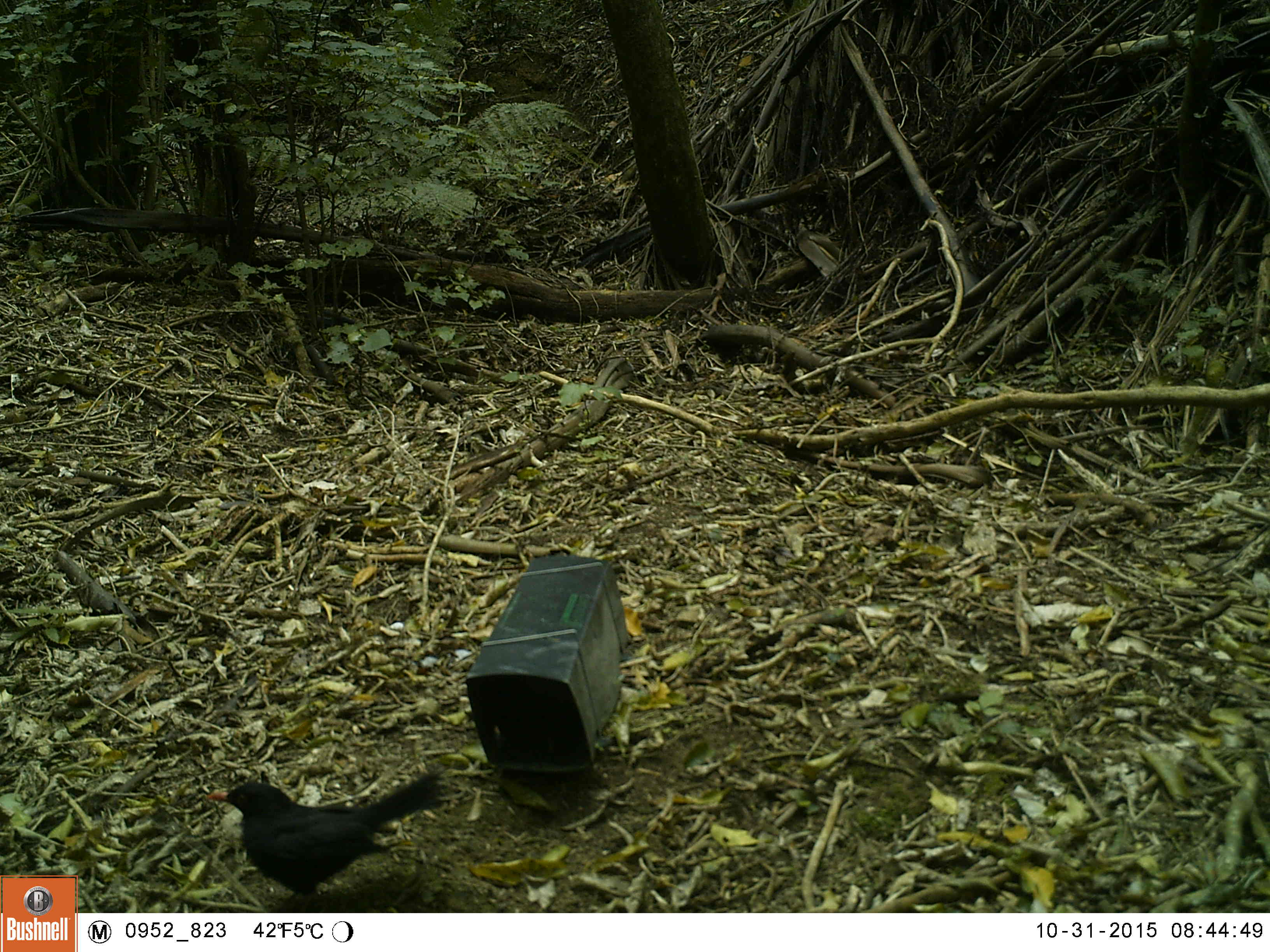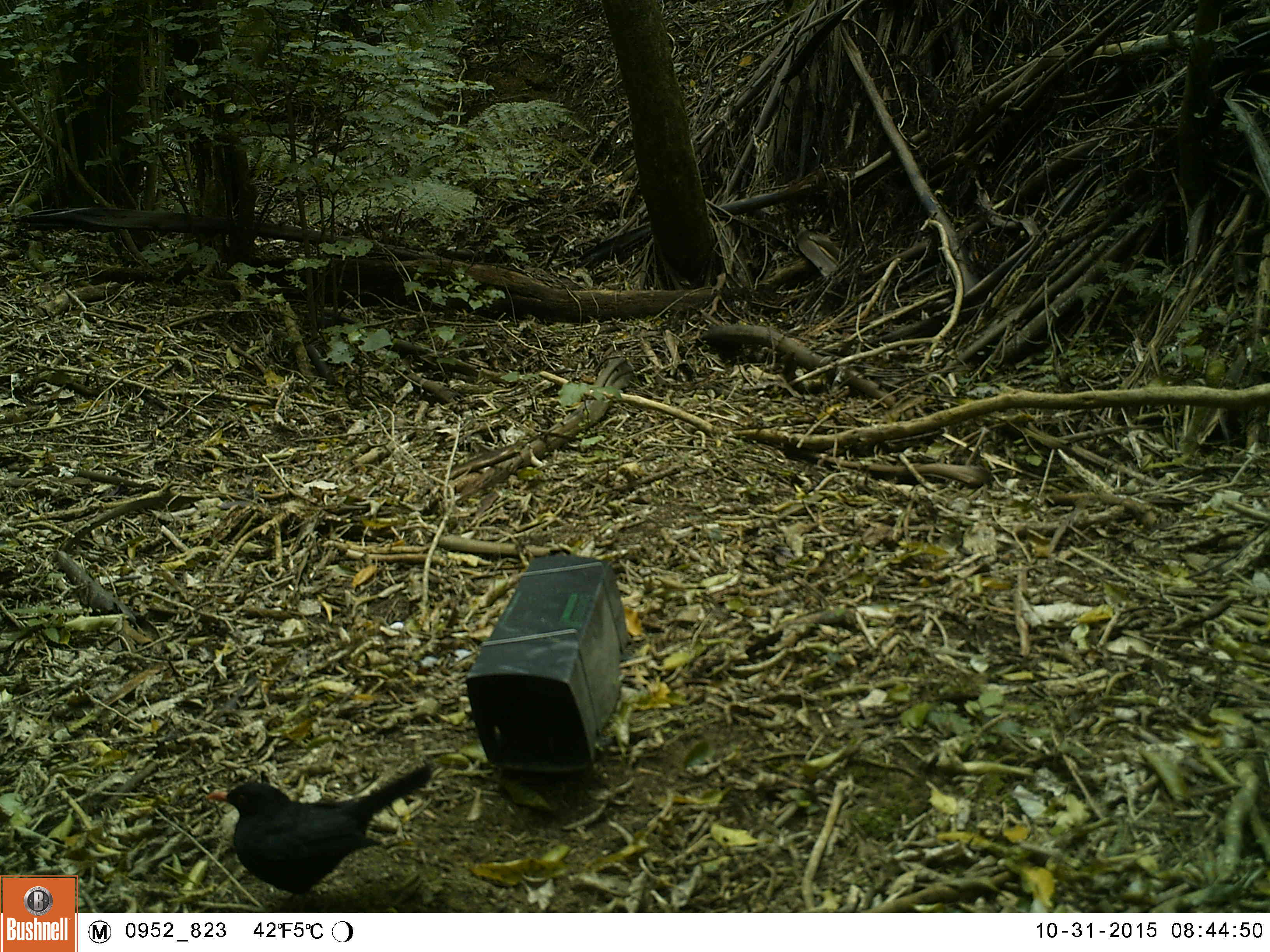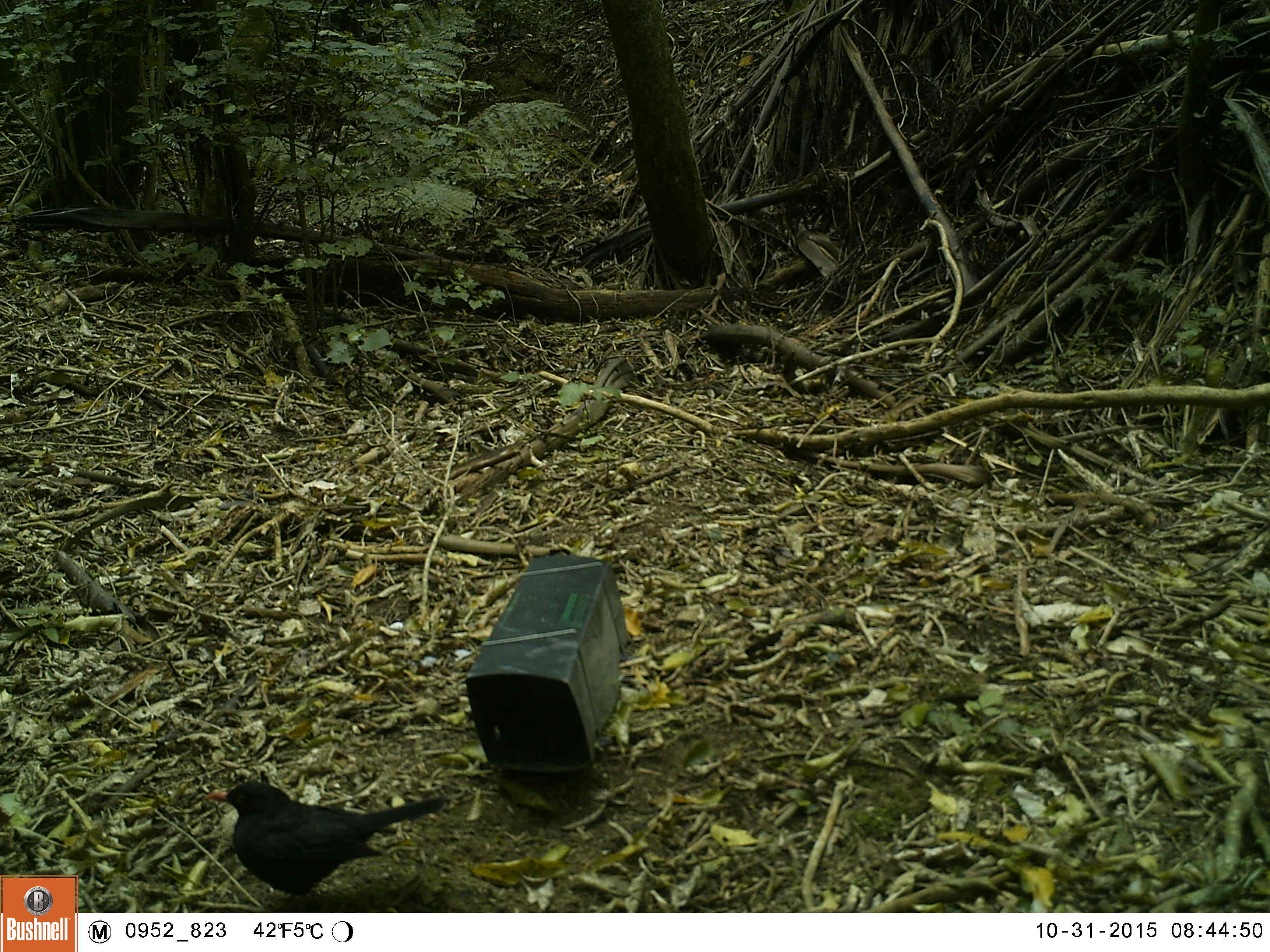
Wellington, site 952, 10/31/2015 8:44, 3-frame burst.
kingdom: Animalia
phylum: Chordata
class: Aves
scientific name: Aves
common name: bird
Bird (Aves).